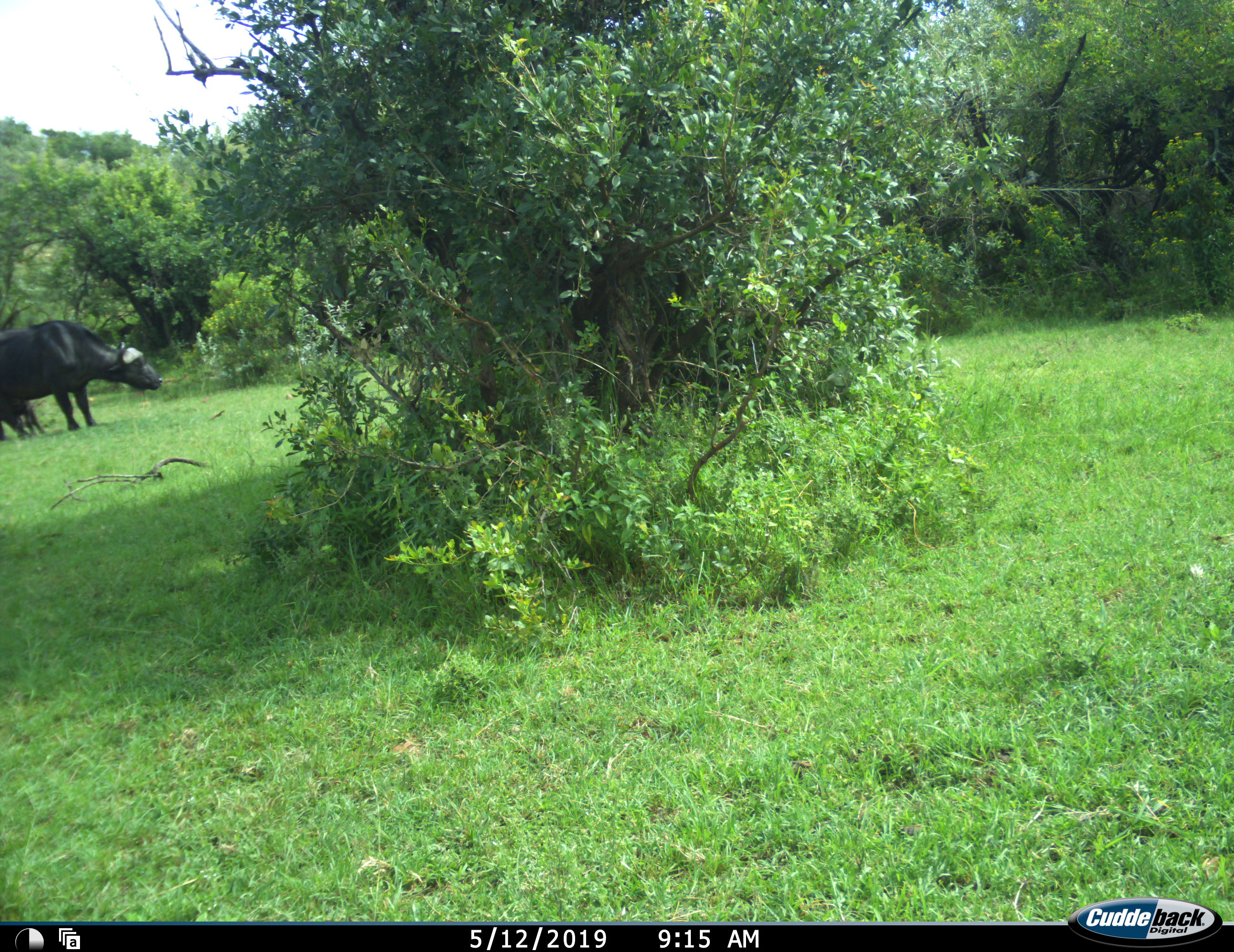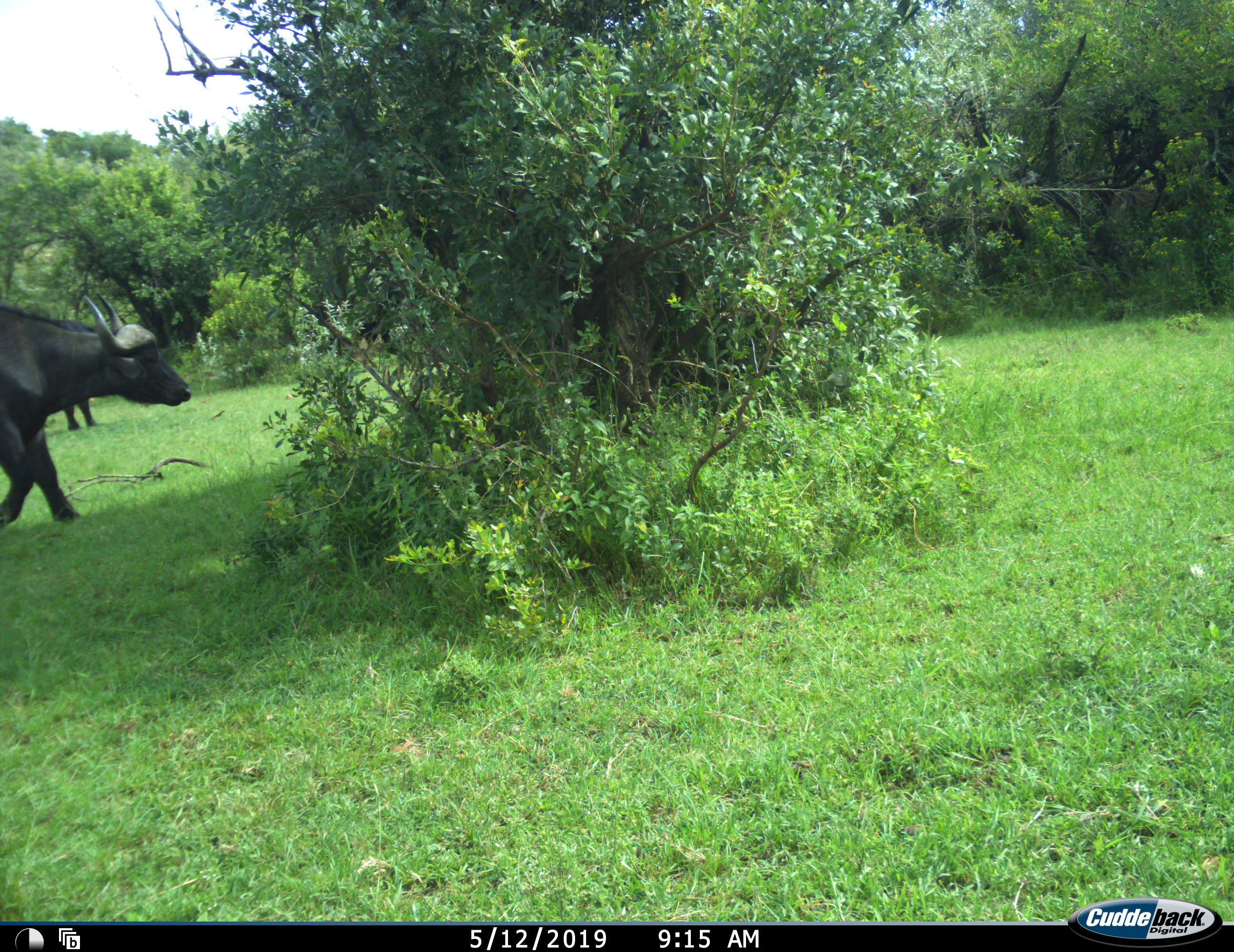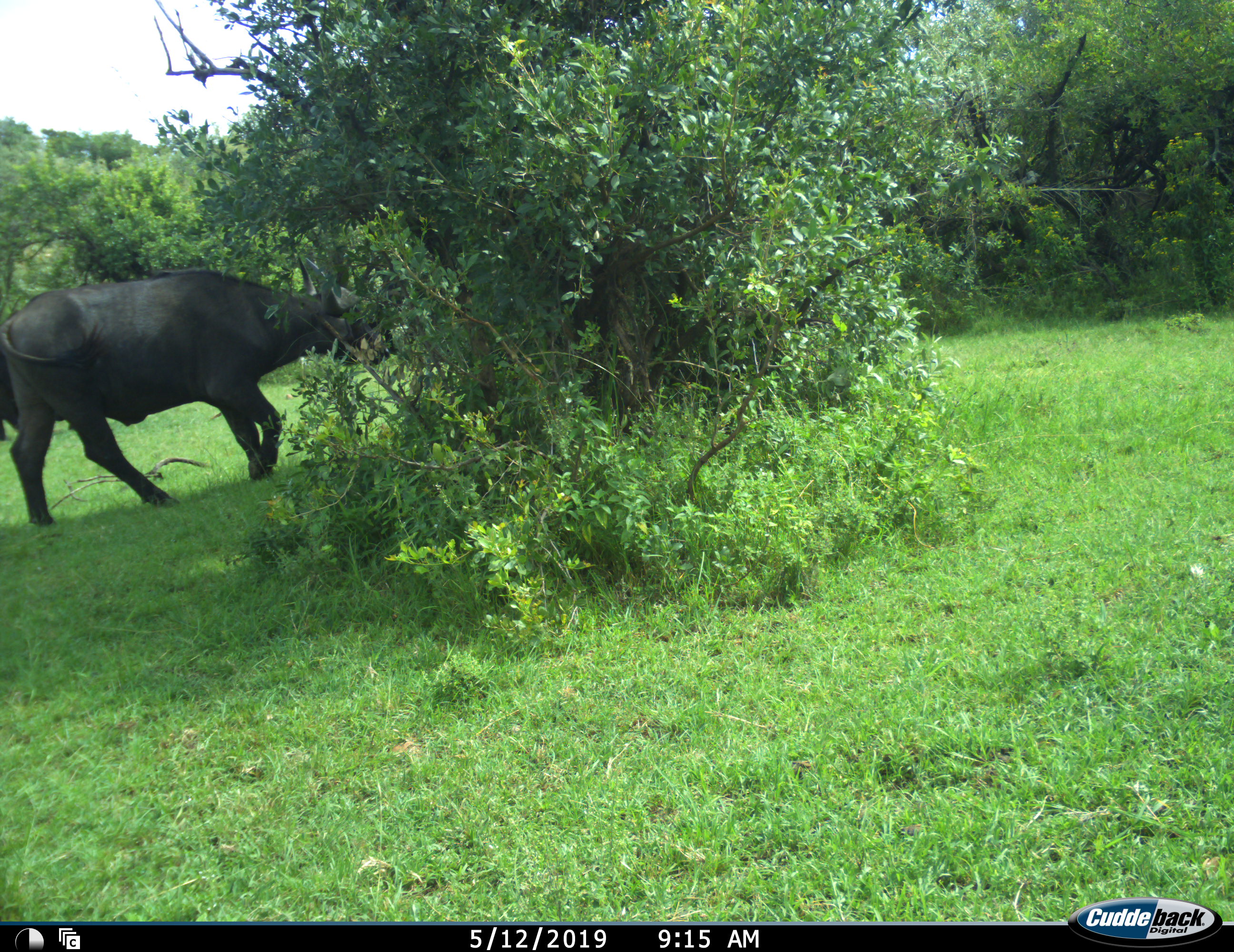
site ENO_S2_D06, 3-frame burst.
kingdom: Animalia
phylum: Chordata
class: Mammalia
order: Artiodactyla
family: Bovidae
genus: Syncerus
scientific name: Syncerus caffer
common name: african buffalo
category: buffalo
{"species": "buffalo (african buffalo) (Syncerus caffer)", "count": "3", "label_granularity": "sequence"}